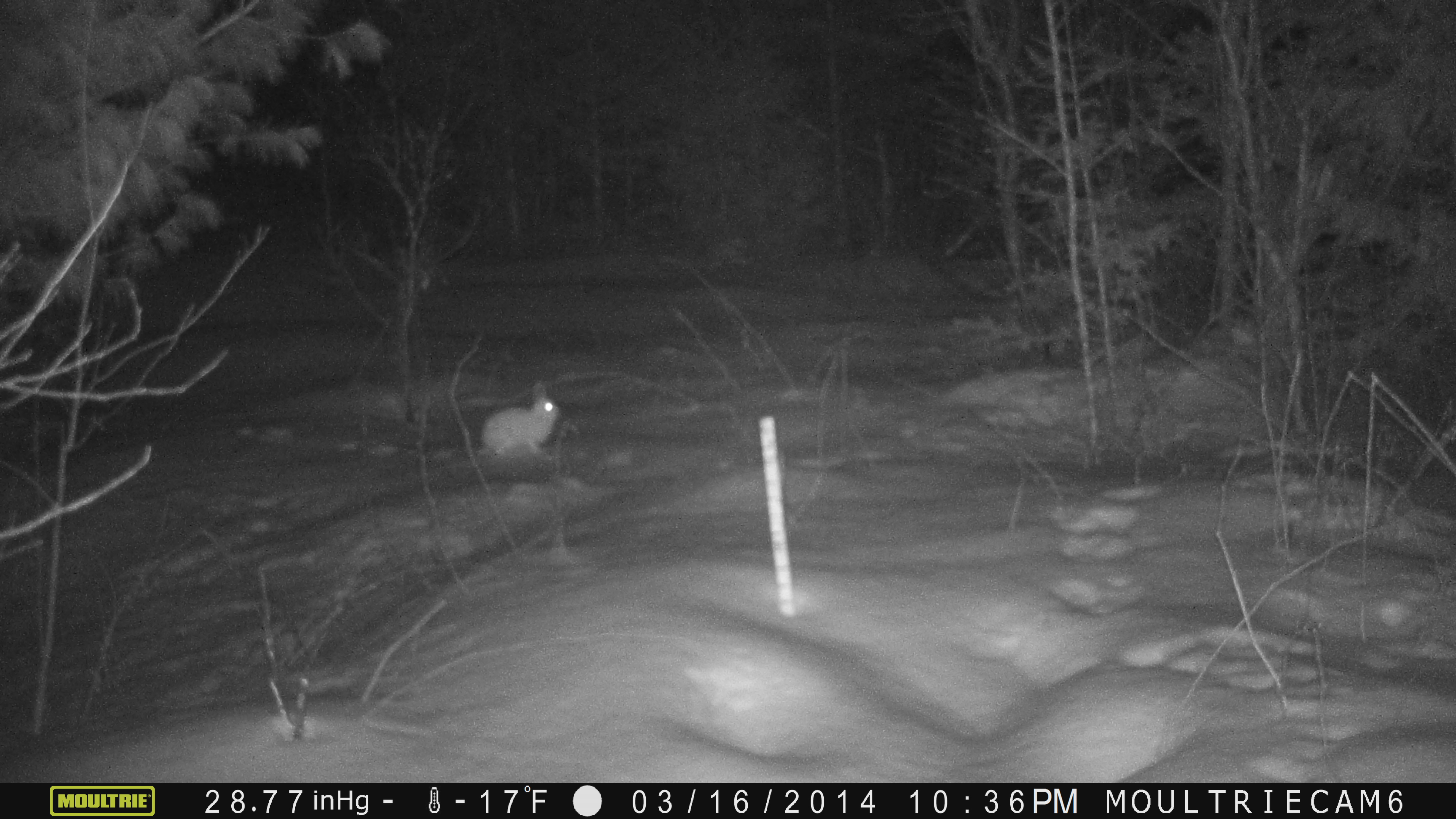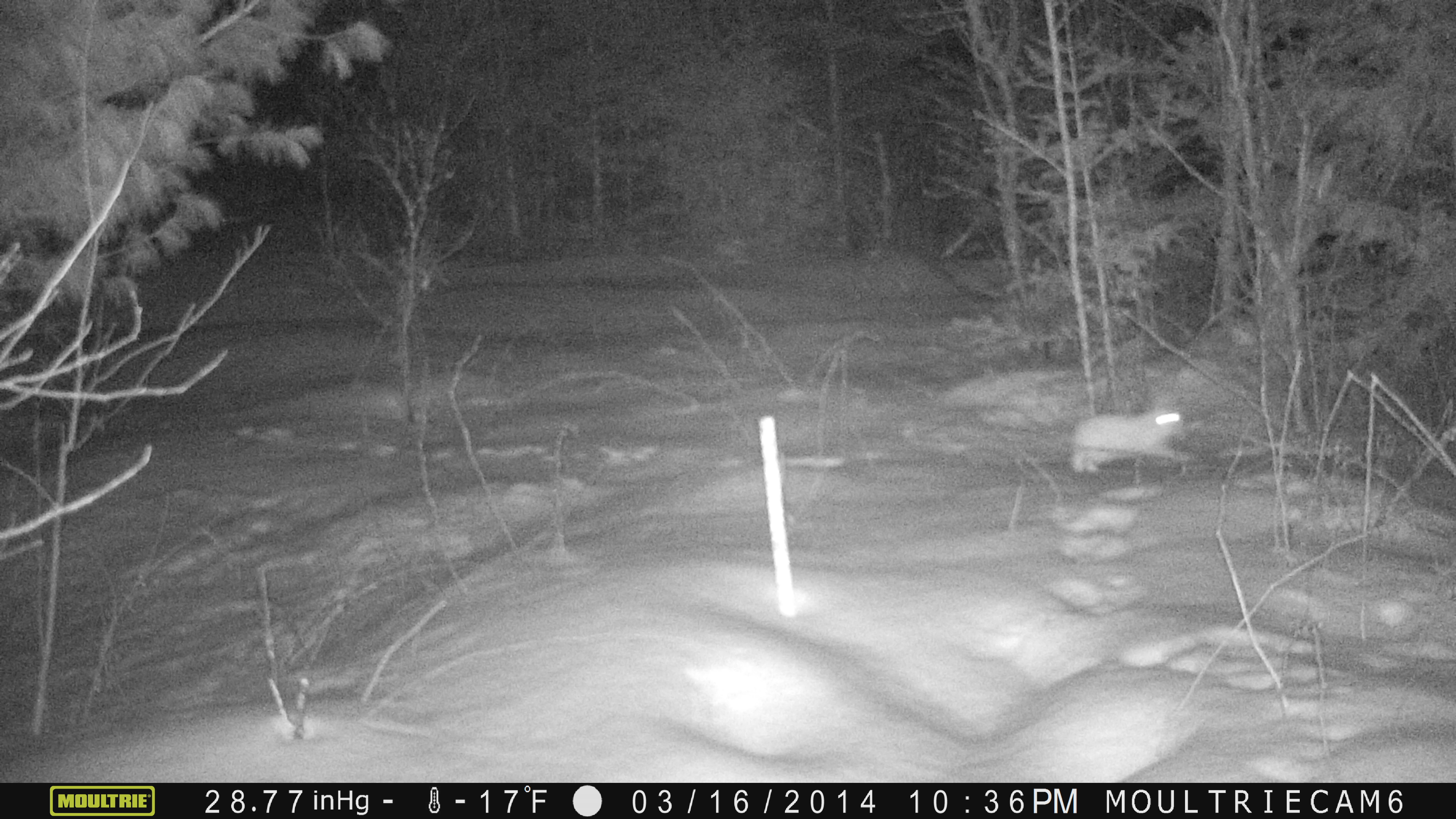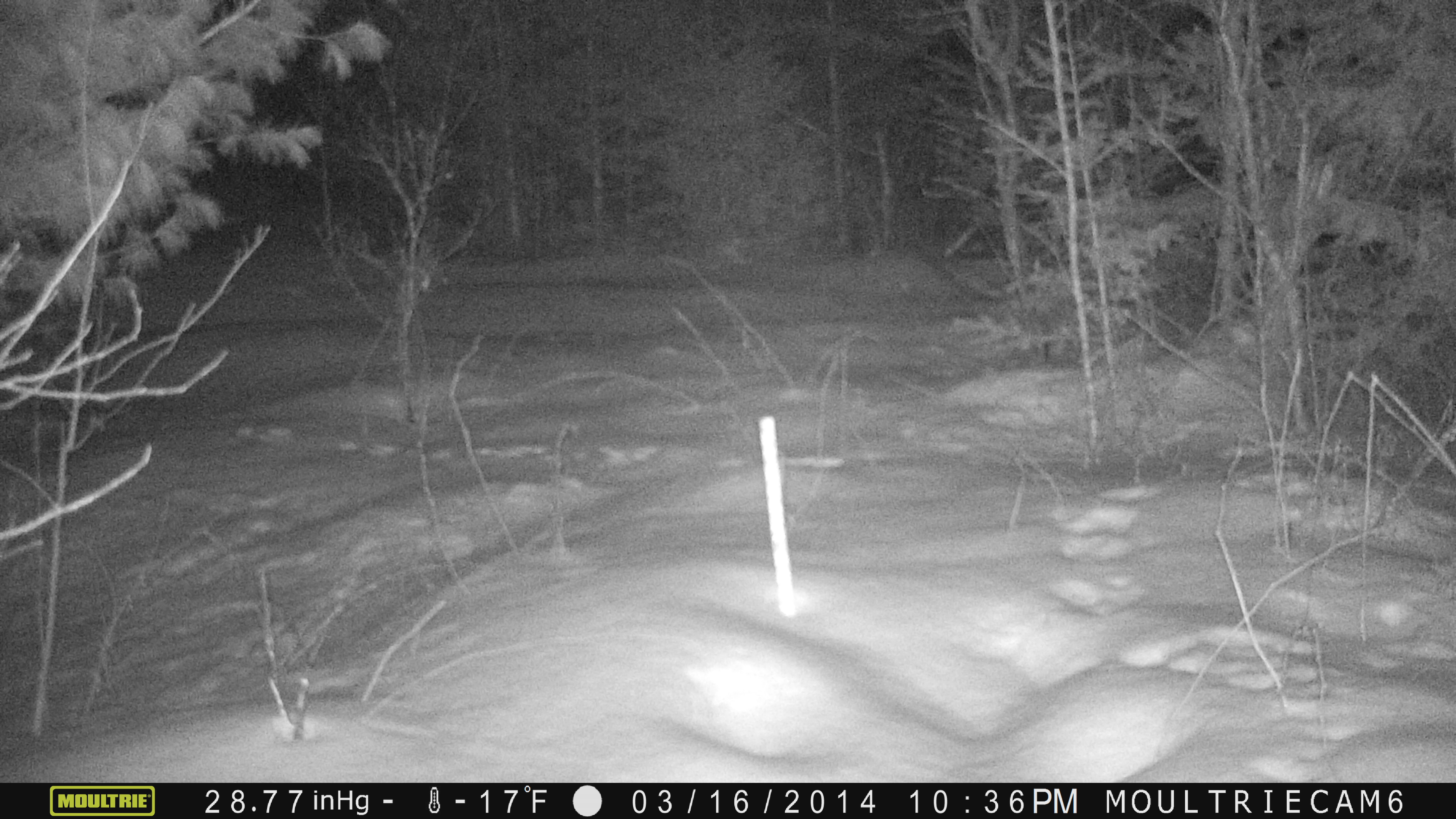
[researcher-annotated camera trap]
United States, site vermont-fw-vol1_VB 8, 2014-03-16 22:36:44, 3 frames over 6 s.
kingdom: Animalia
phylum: Chordata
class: Mammalia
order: Lagomorpha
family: Leporidae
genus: Lepus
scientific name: Lepus americanus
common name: snowshoe hare